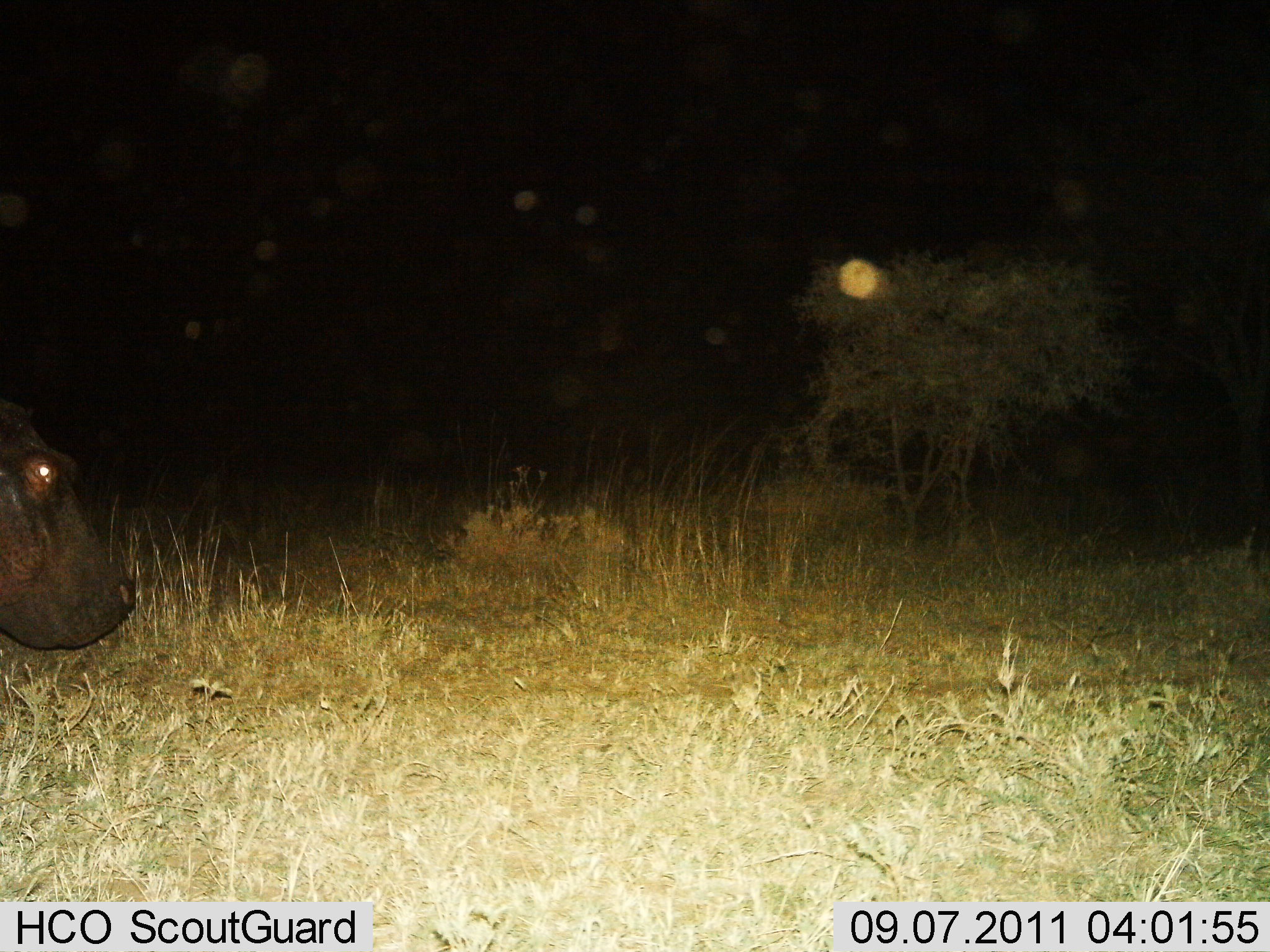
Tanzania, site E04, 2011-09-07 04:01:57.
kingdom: Animalia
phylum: Chordata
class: Mammalia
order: Artiodactyla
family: Hippopotamidae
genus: Hippopotamus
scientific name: Hippopotamus amphibius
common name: hippopotamus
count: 1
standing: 83%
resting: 0%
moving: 17%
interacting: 0%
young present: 0%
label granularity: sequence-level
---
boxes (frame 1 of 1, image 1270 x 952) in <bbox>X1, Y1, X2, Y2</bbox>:
animal: <bbox>0, 400, 138, 651</bbox>